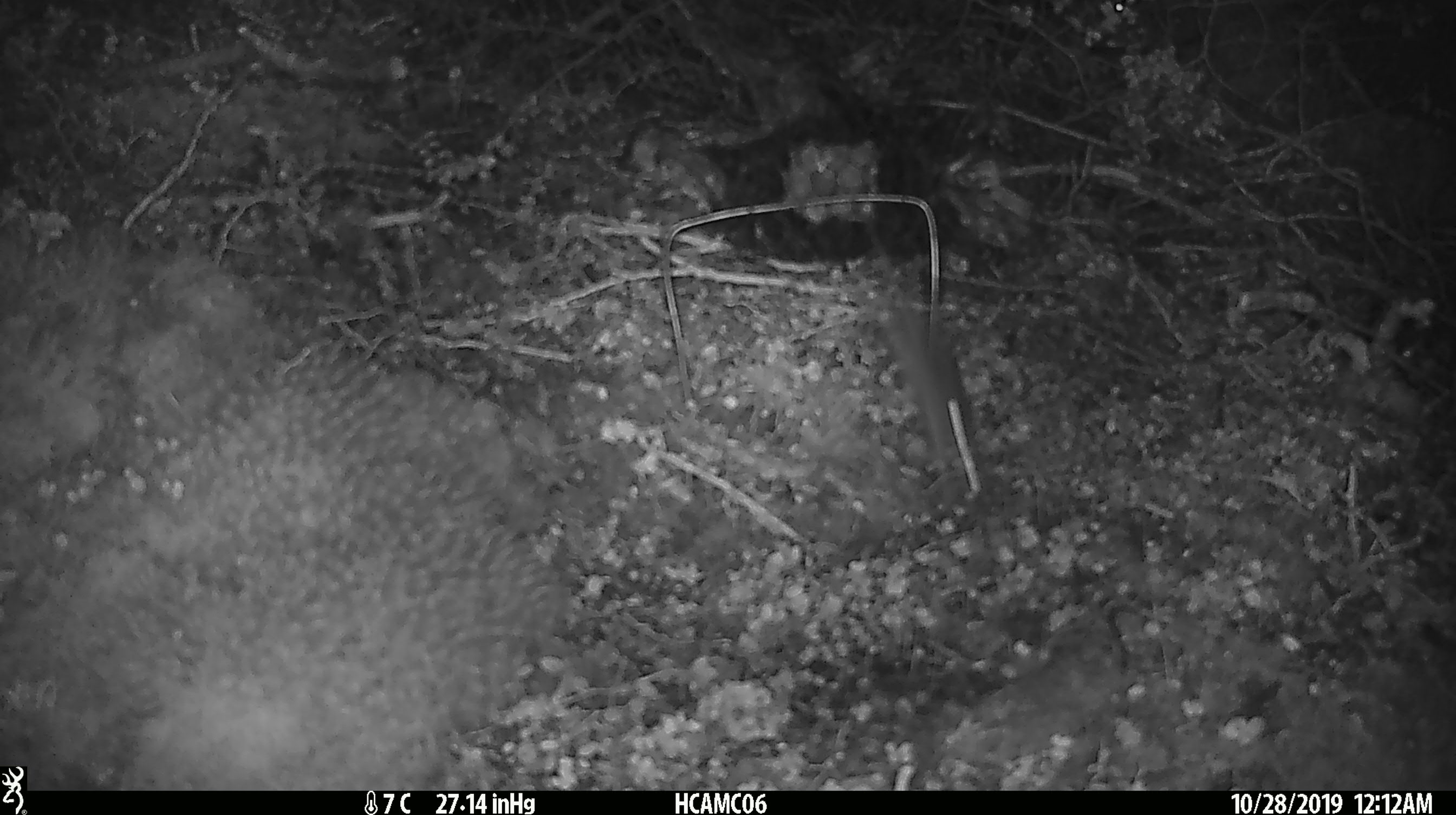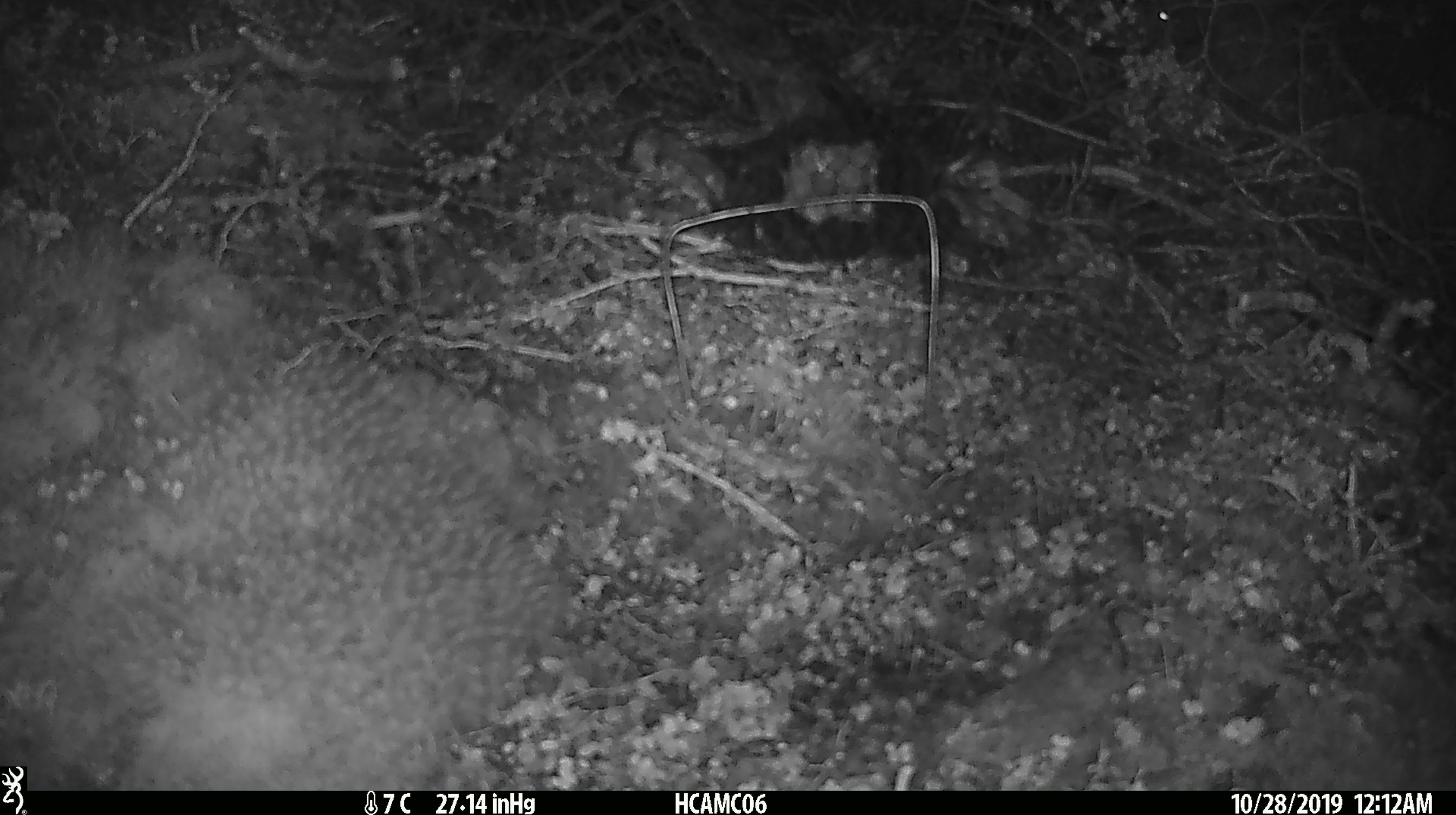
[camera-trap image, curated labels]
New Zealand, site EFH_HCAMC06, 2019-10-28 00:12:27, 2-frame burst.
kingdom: Animalia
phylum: Chordata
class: Mammalia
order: Rodentia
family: Muridae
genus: Mus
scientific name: Mus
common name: mouse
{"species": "mouse (Mus)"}